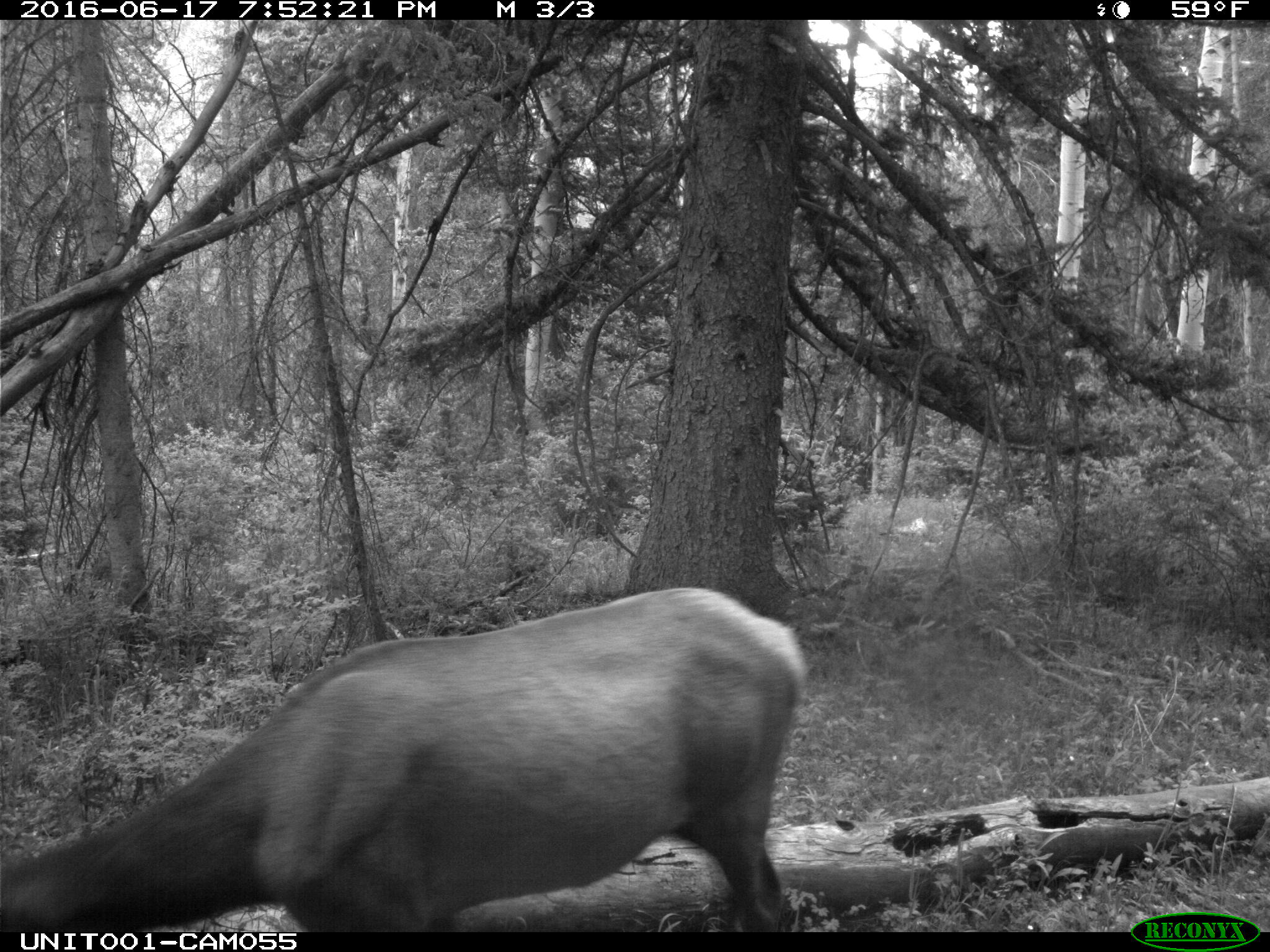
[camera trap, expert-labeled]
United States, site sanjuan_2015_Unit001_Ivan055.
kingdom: Animalia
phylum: Chordata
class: Mammalia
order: Artiodactyla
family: Cervidae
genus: Cervus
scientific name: Cervus elaphus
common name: red deer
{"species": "Cervus elaphus (red deer)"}